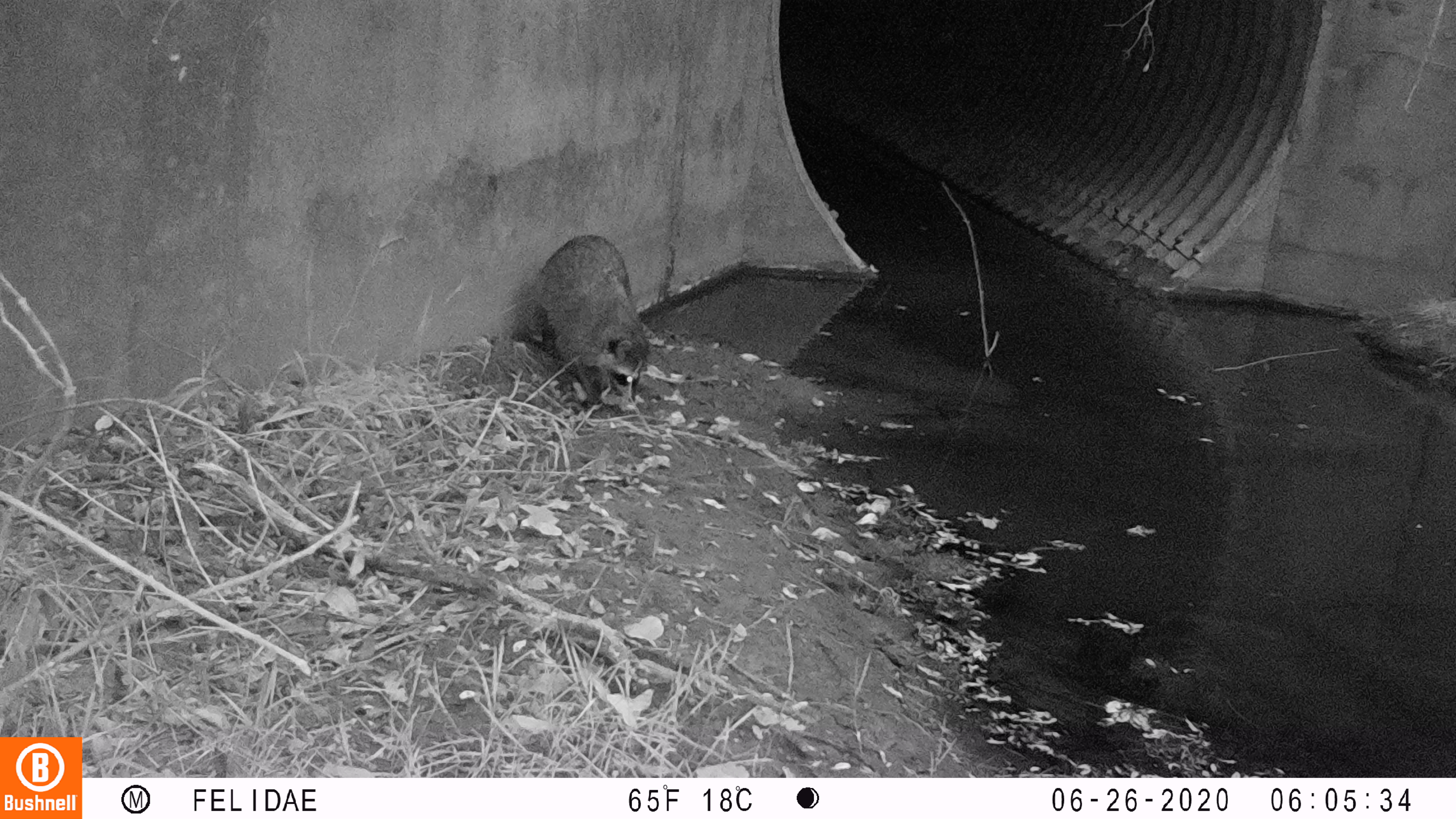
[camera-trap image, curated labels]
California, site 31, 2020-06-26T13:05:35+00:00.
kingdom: Animalia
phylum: Chordata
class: Mammalia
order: Carnivora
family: Procyonidae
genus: Procyon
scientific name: Procyon lotor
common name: raccoon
Raccoon (Procyon lotor).